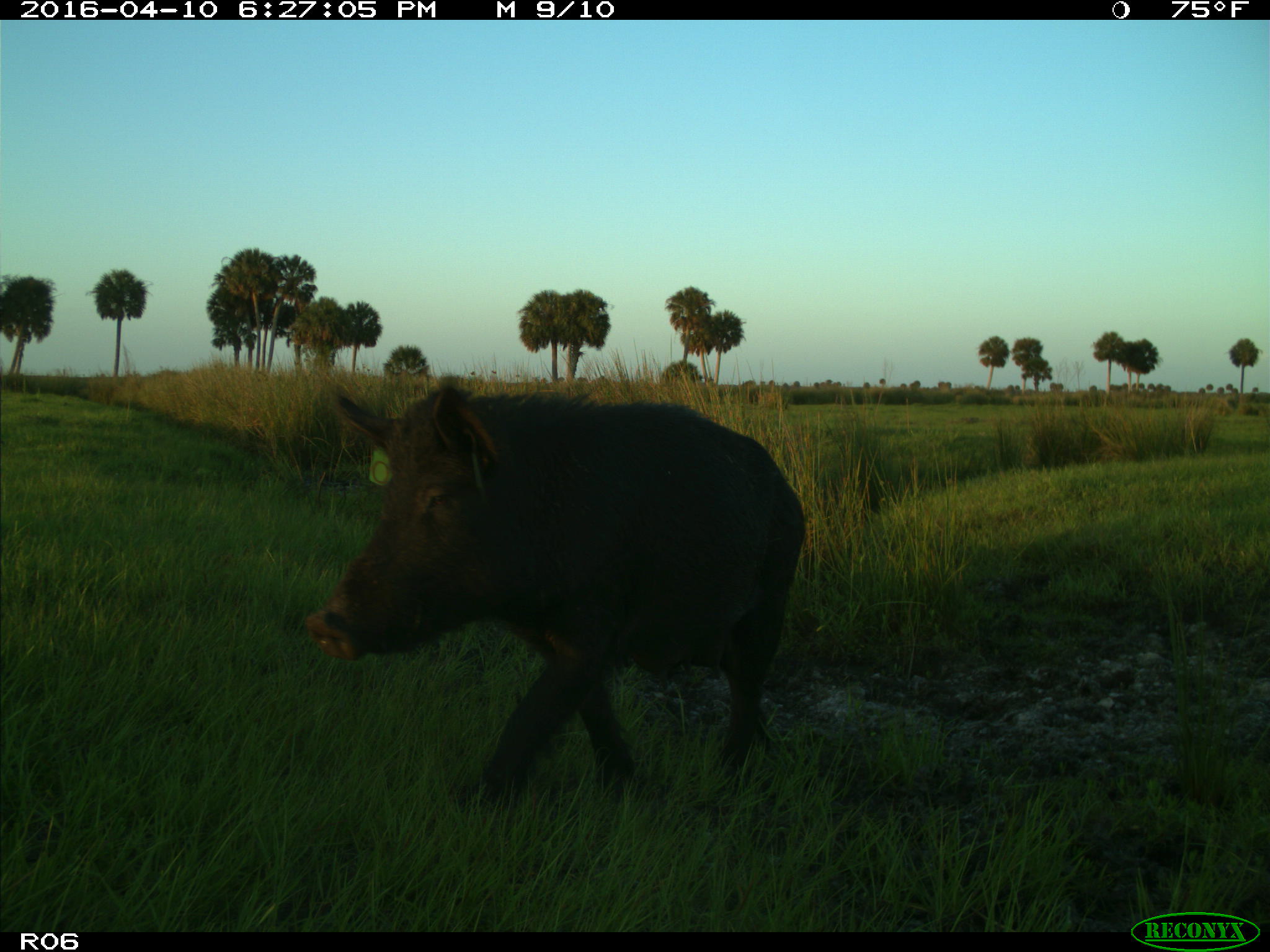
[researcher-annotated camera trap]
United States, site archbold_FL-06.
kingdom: Animalia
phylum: Chordata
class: Mammalia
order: Artiodactyla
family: Suidae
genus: Sus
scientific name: Sus scrofa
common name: wild boar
Sus scrofa (wild boar).